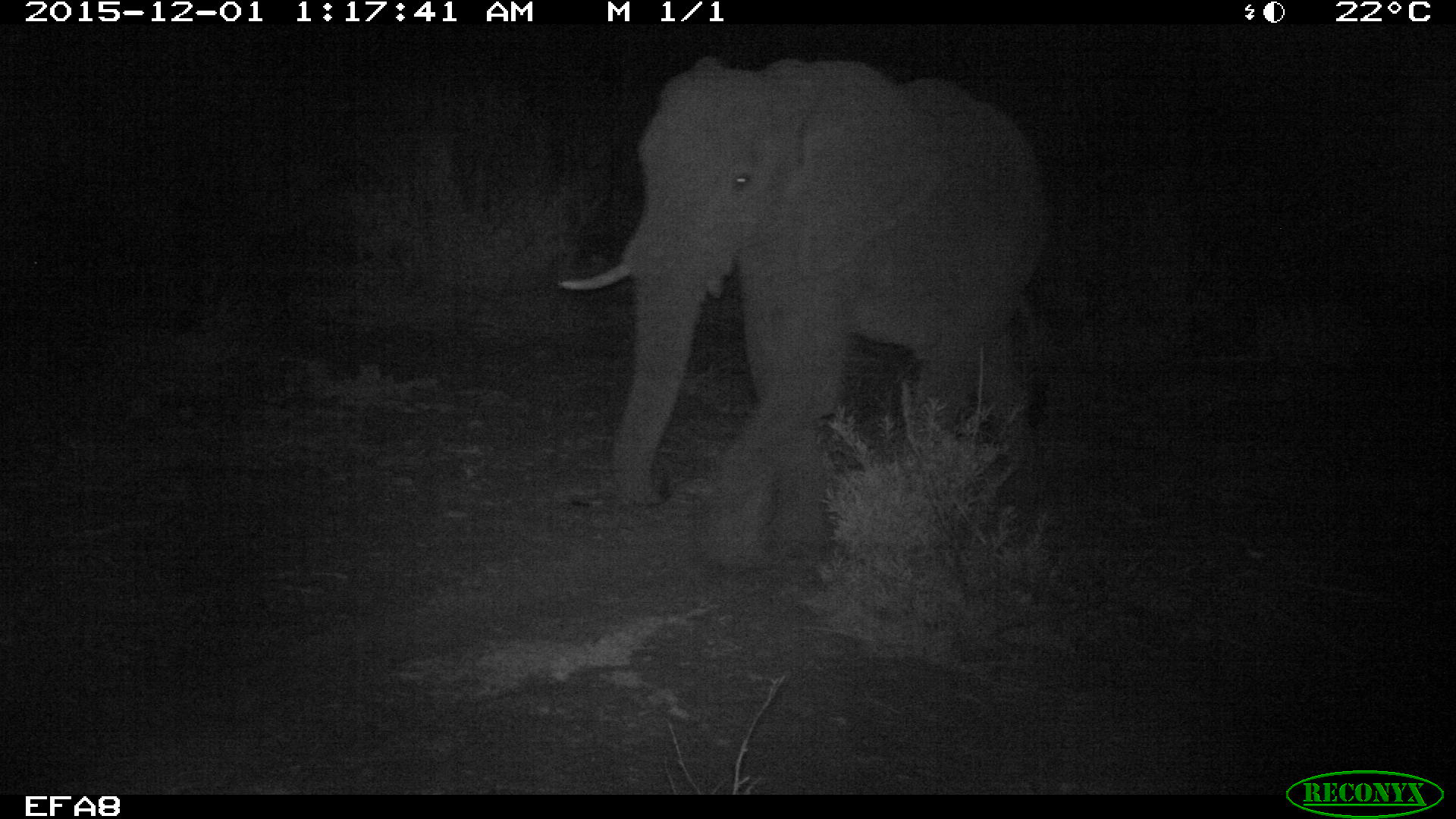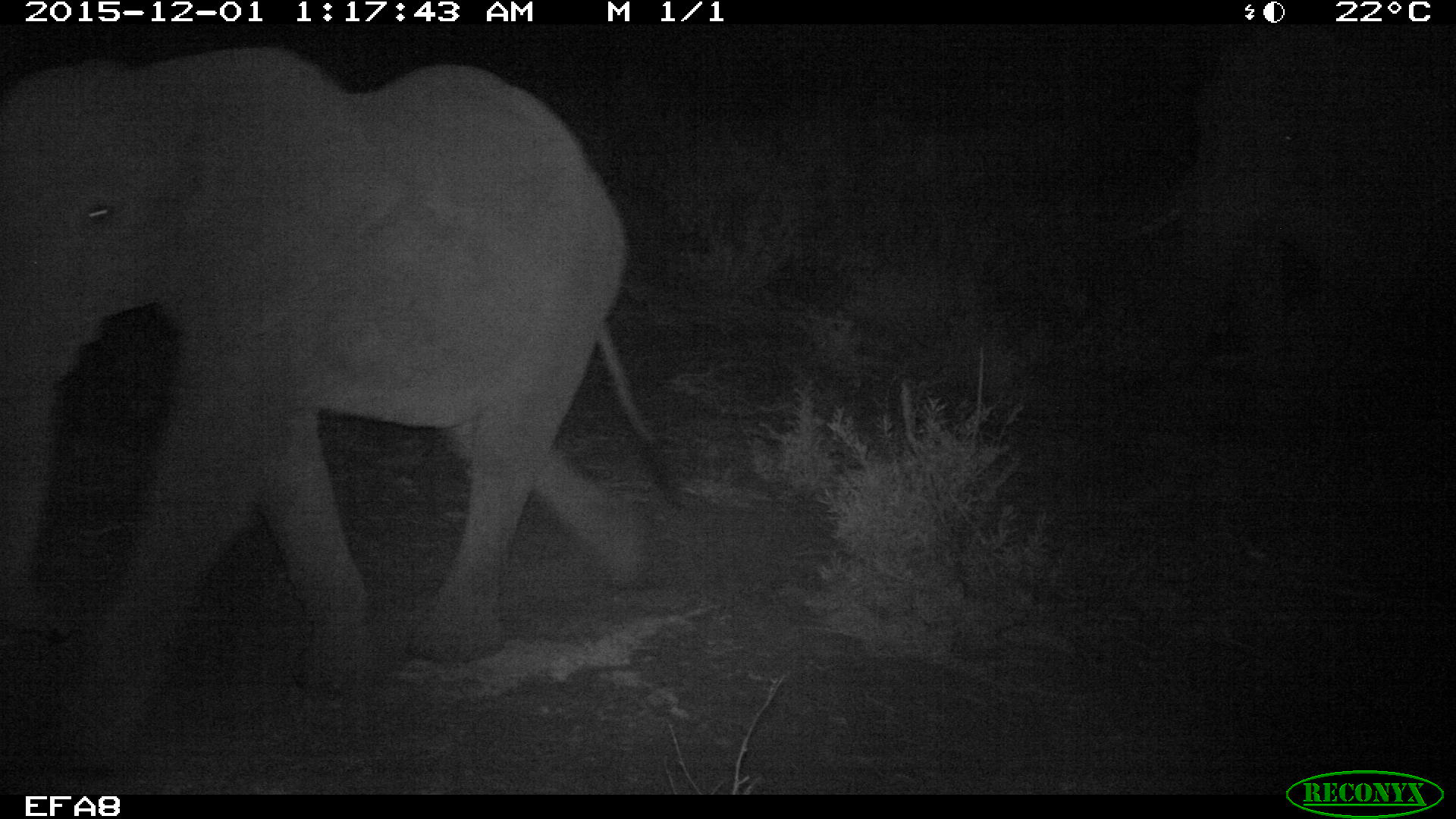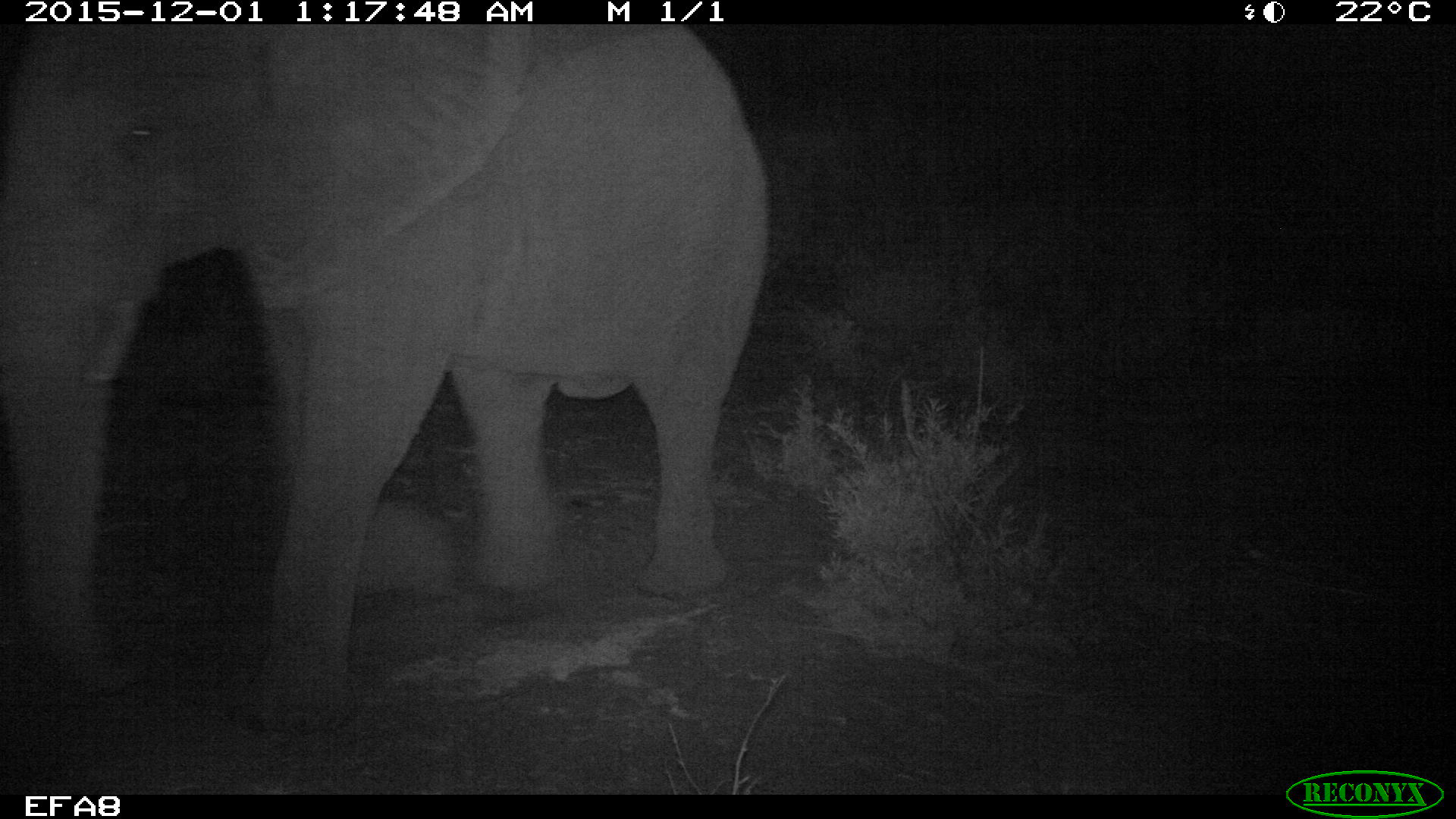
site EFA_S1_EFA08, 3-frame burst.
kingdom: Animalia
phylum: Chordata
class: Mammalia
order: Proboscidea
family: Elephantidae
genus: Loxodonta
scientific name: Loxodonta africana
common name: african bush elephant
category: elephant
Elephant (african bush elephant) (Loxodonta africana), count 1. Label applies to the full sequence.